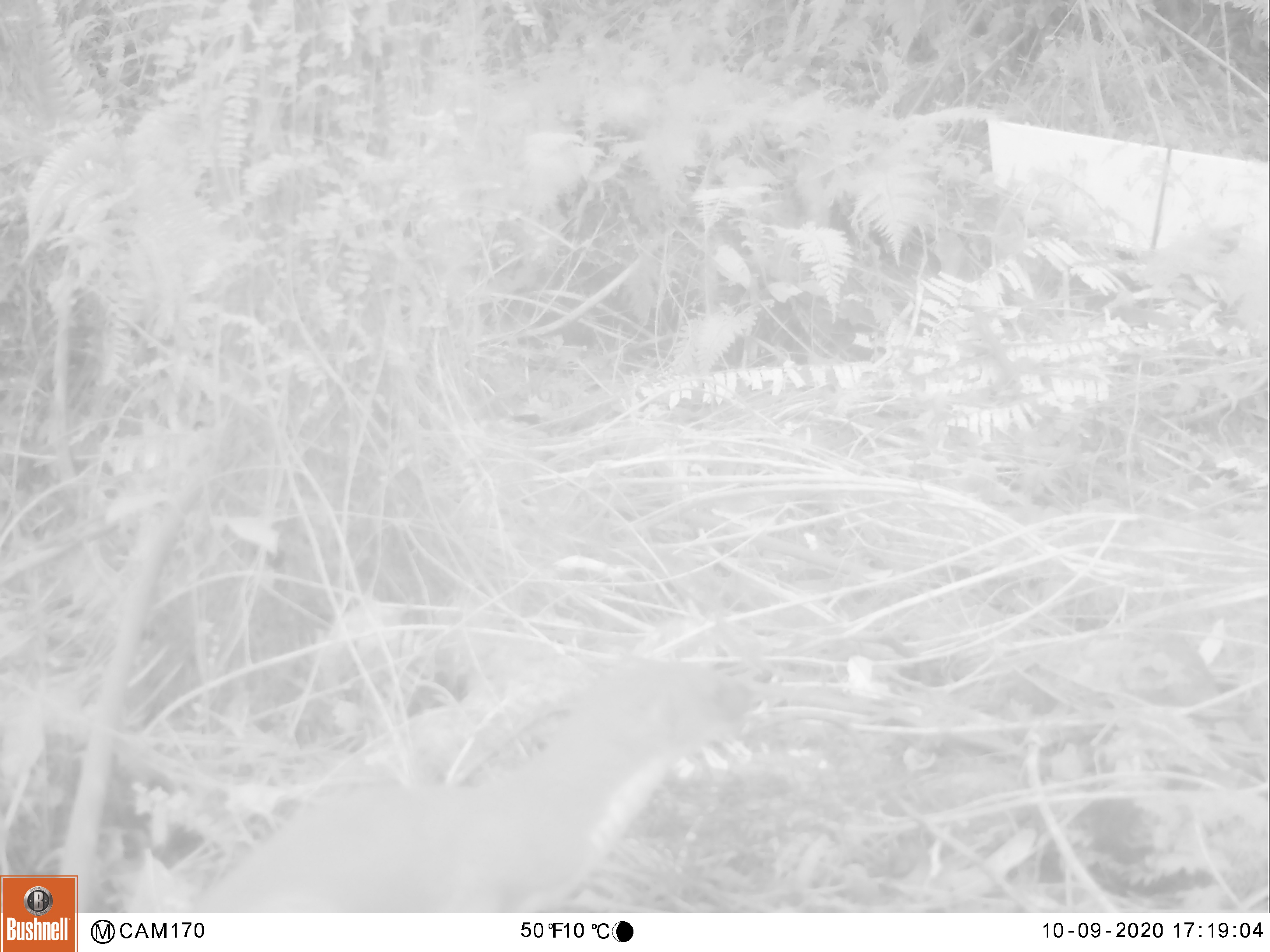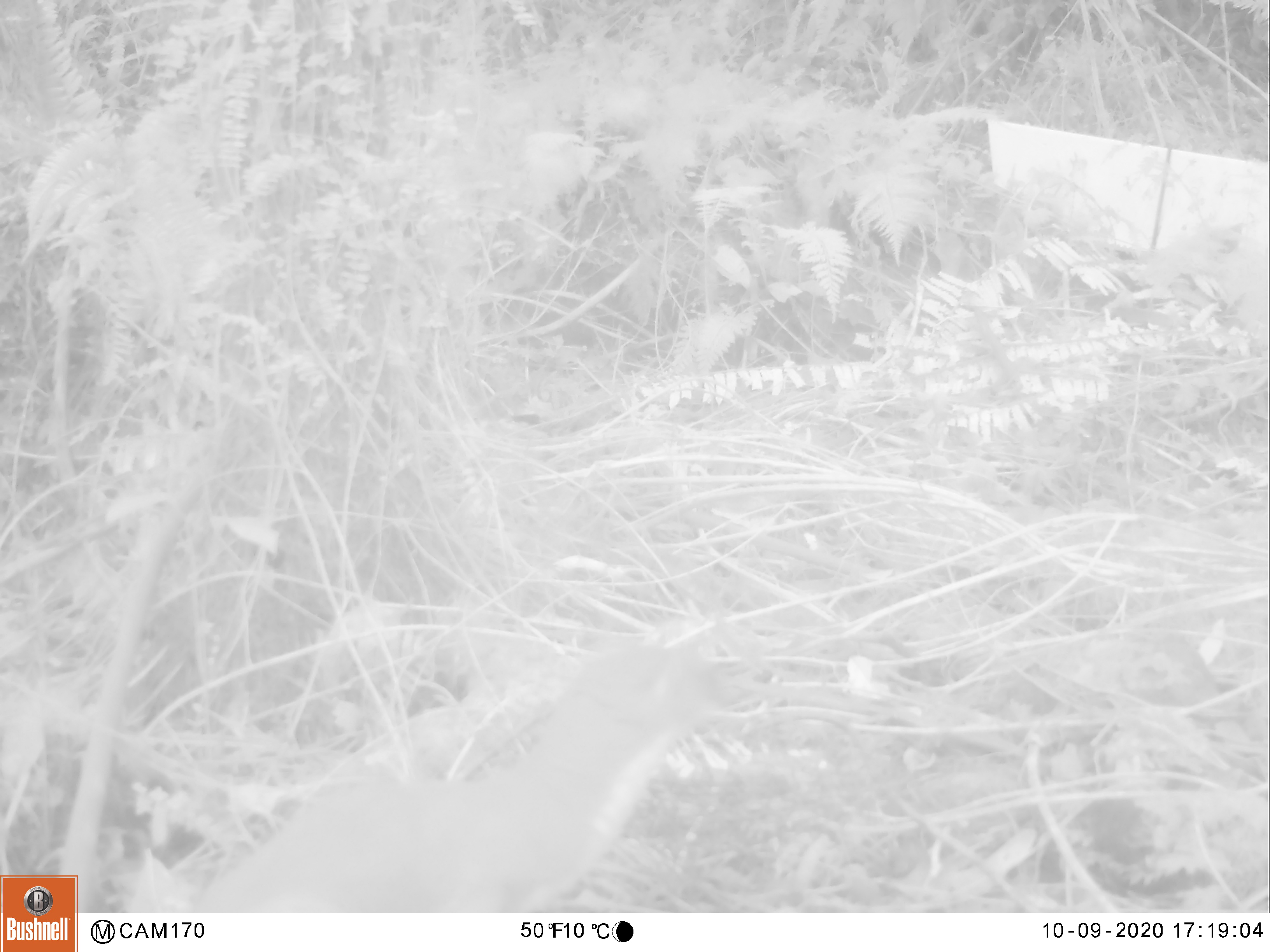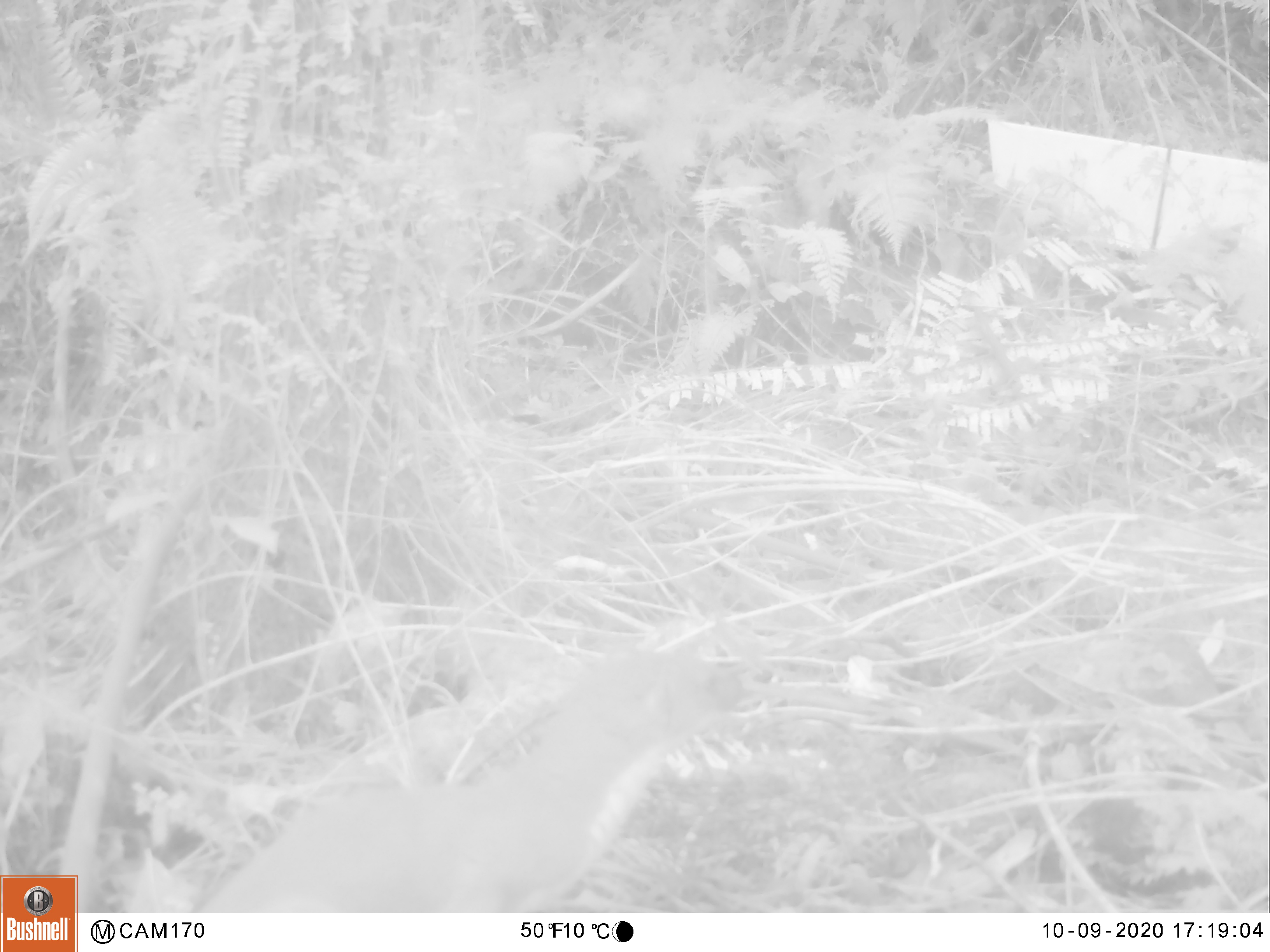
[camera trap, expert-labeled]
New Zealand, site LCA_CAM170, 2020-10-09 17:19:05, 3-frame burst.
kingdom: Animalia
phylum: Chordata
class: Mammalia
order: Carnivora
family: Mustelidae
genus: Mustela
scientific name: Mustela erminea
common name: stoat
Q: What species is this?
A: Stoat (Mustela erminea).